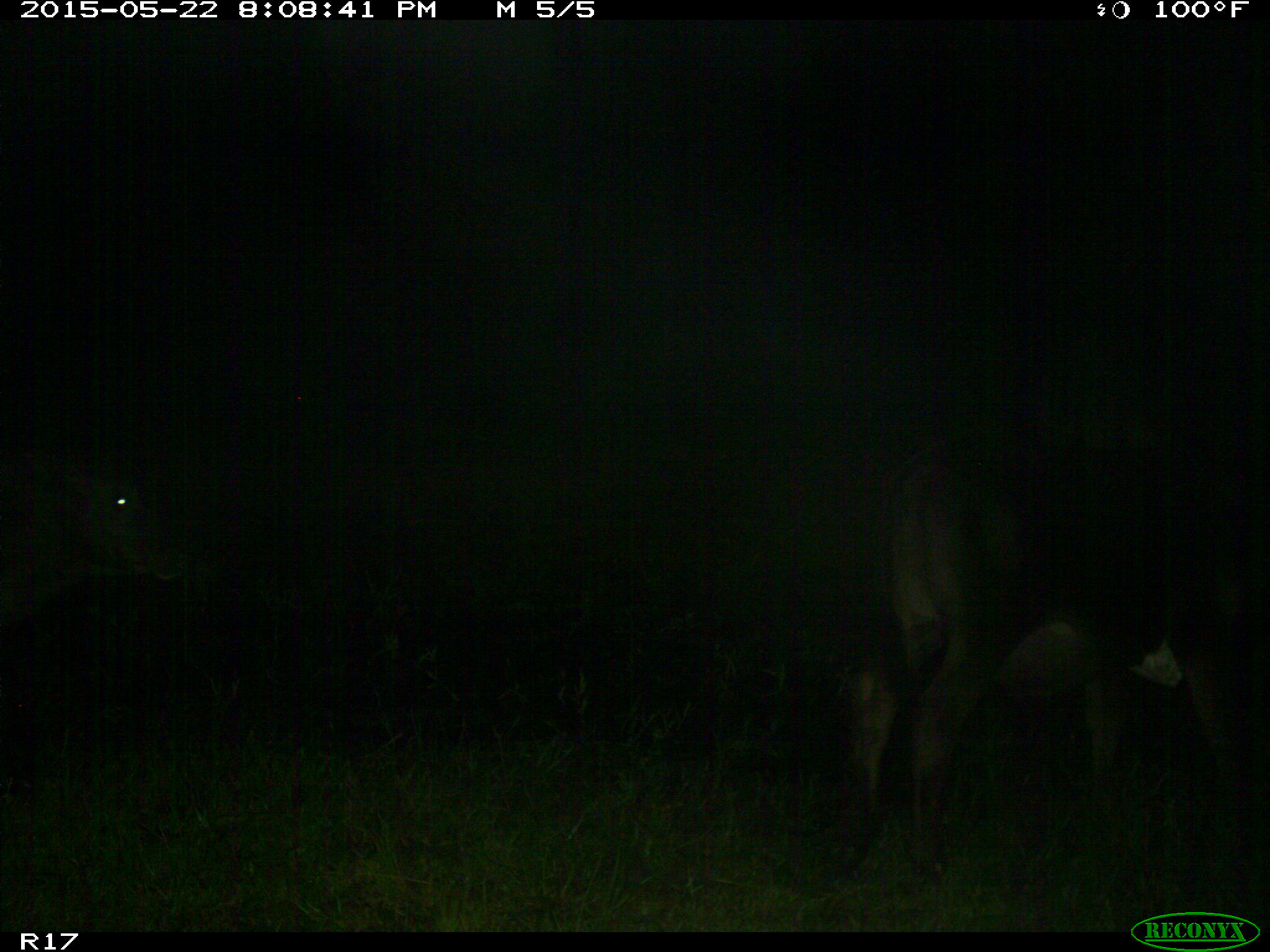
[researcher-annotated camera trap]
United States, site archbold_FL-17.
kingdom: Animalia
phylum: Chordata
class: Mammalia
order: Artiodactyla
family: Bovidae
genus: Bos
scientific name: Bos taurus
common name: domestic cow